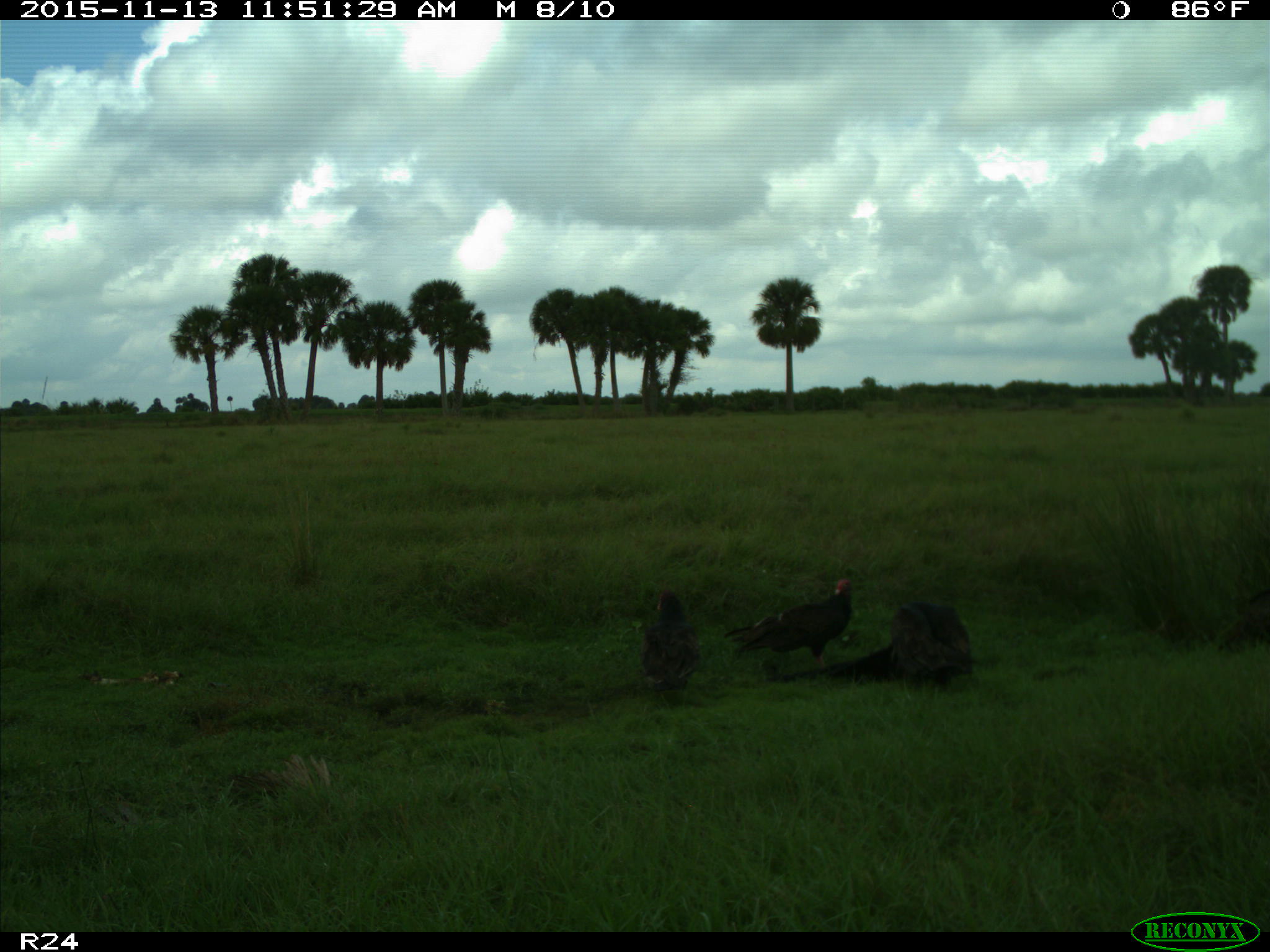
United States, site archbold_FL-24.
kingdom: Animalia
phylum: Chordata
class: Aves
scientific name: Aves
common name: birds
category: unidentified bird